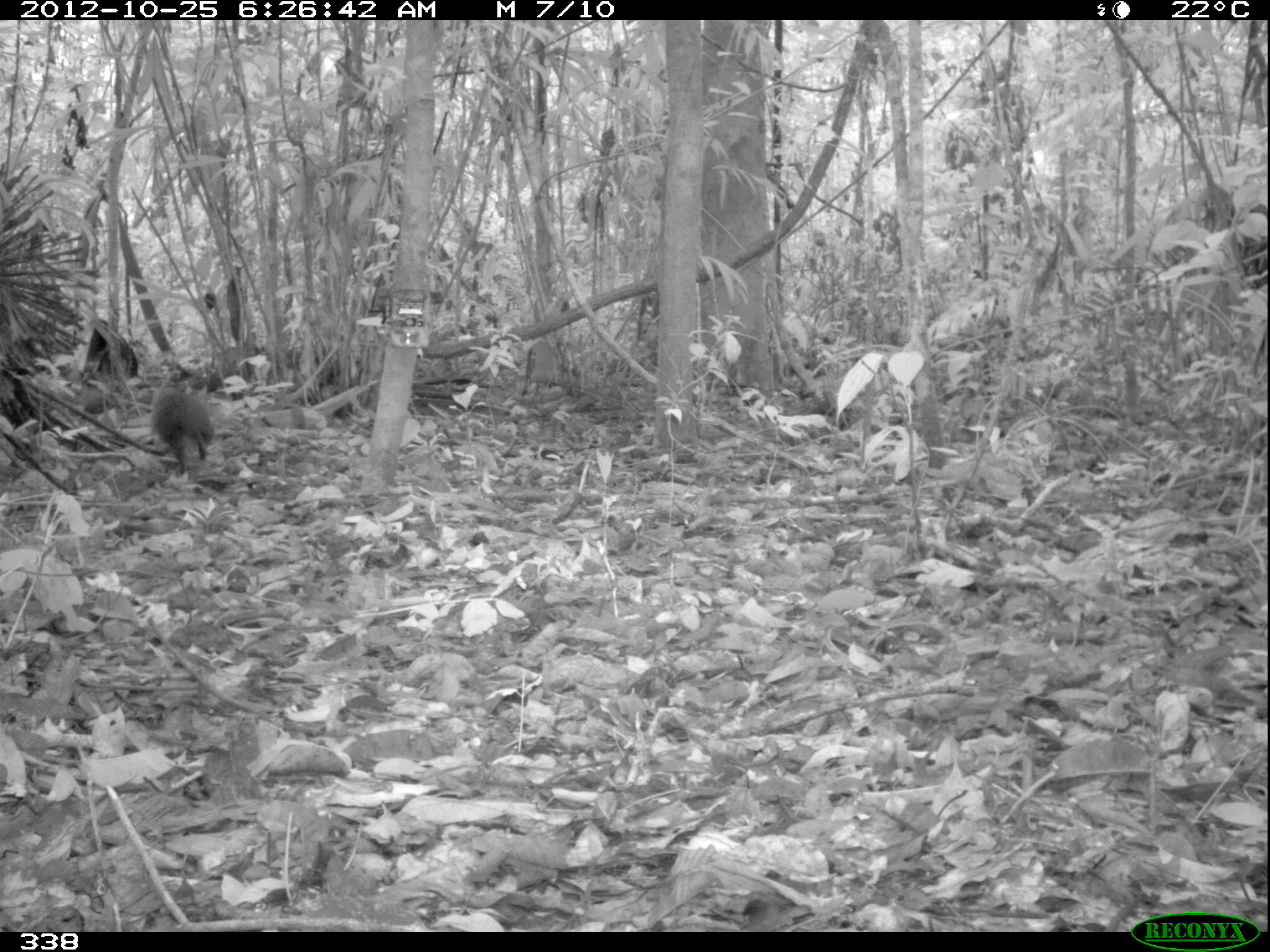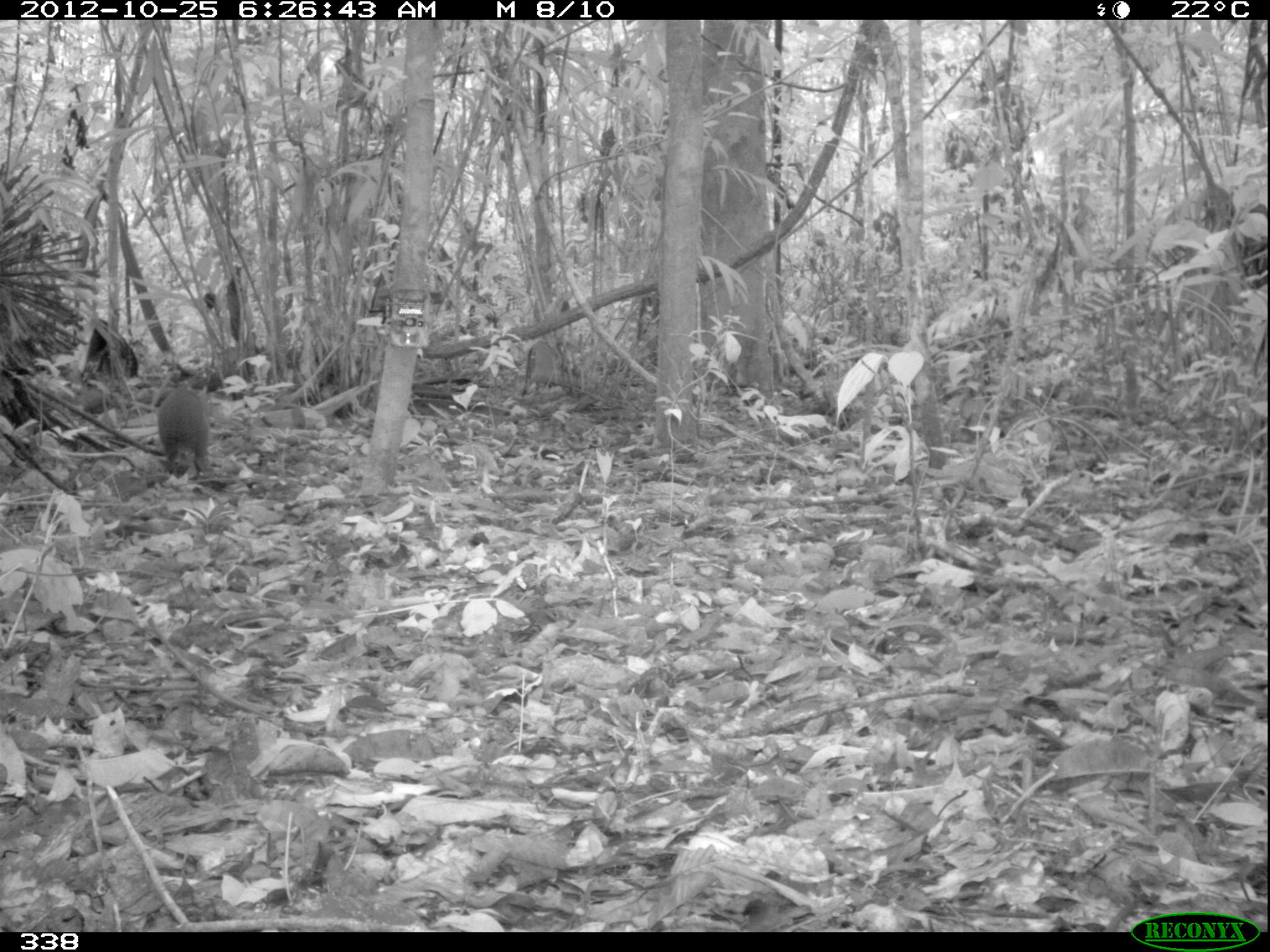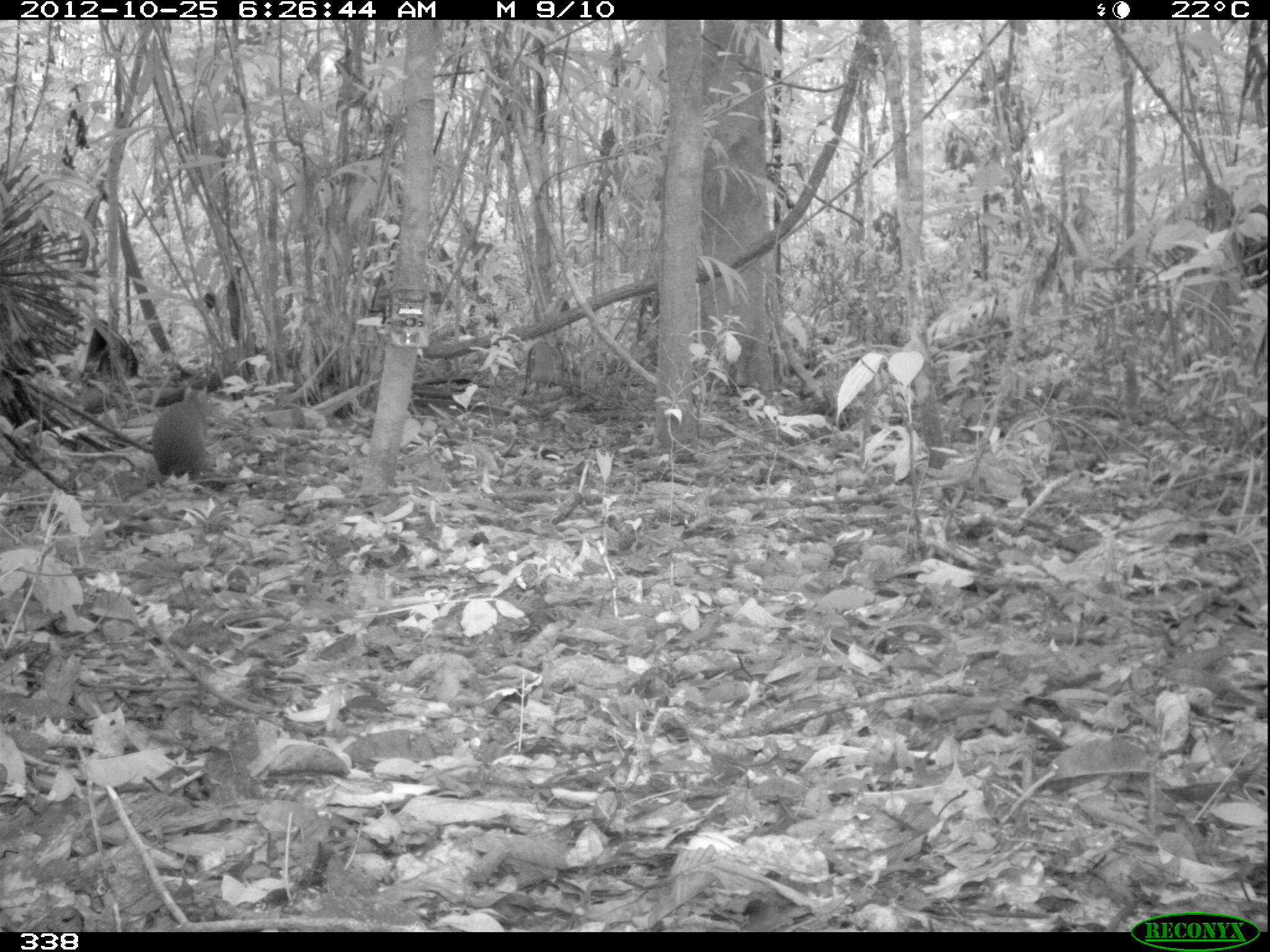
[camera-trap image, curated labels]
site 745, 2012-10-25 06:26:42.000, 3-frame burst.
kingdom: Animalia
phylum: Chordata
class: Mammalia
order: Rodentia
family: Dasyproctidae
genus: Dasyprocta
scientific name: Dasyprocta punctata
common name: central american agouti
Dasyprocta punctata (central american agouti).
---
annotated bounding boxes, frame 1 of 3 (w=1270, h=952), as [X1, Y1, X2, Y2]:
dasyprocta punctata: [148, 363, 215, 479]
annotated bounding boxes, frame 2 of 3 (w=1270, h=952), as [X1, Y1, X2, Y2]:
dasyprocta punctata: [157, 383, 211, 476]